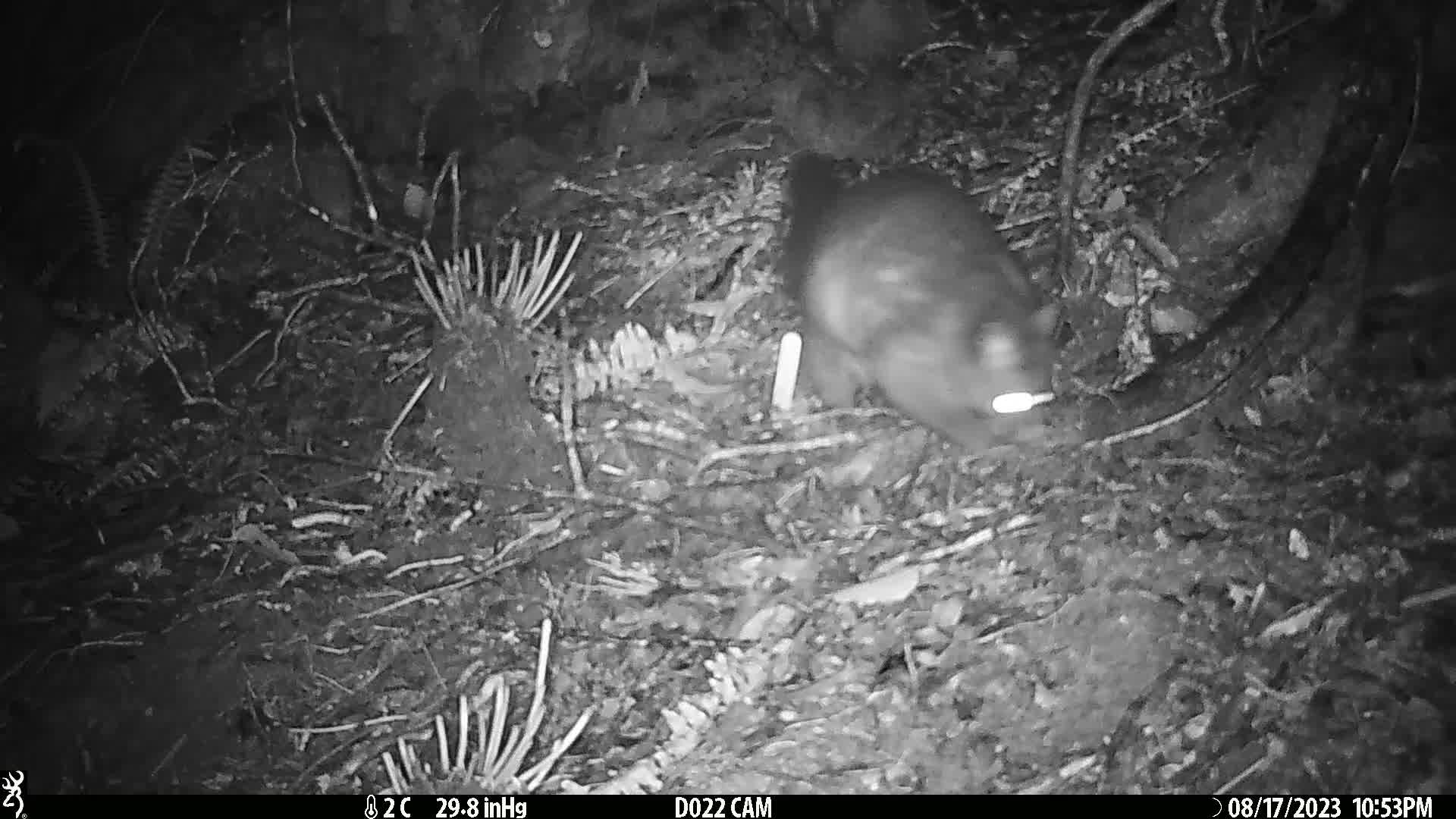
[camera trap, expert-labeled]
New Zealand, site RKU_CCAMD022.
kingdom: Animalia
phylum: Chordata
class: Mammalia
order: Diprotodontia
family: Phalangeridae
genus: Trichosurus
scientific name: Trichosurus vulpecula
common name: common brushtail possum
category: possum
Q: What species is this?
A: Possum (common brushtail possum) (Trichosurus vulpecula).